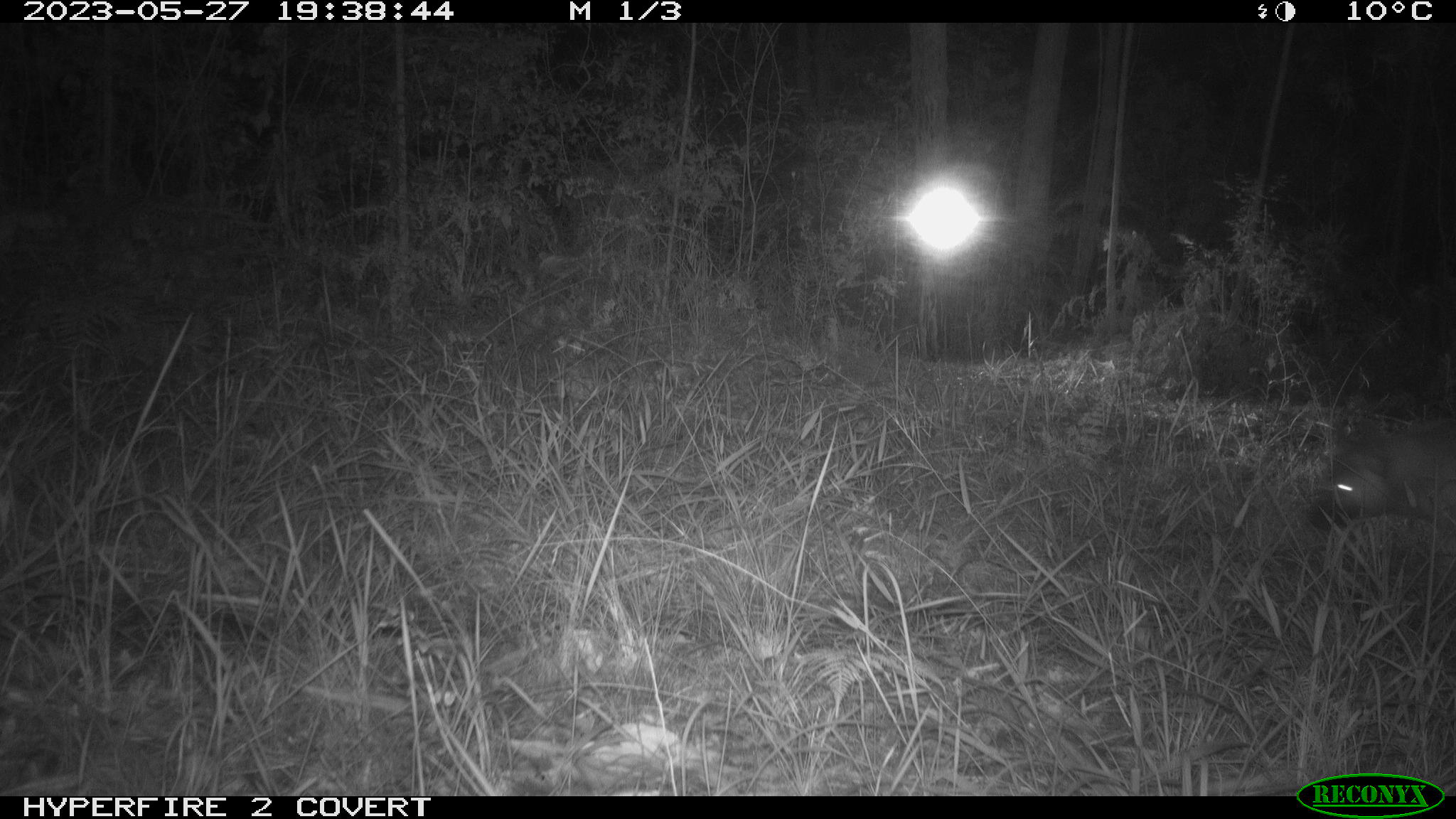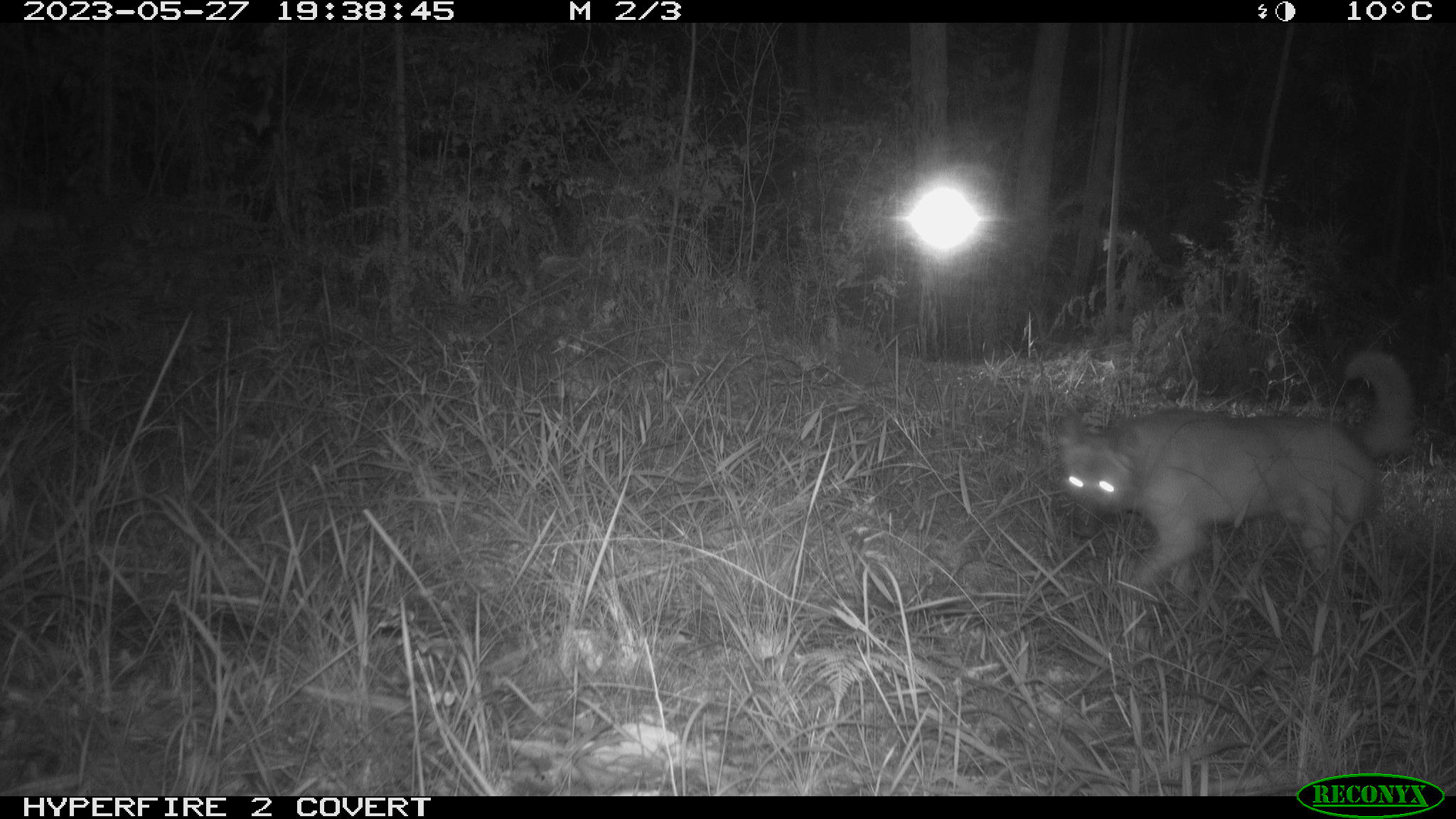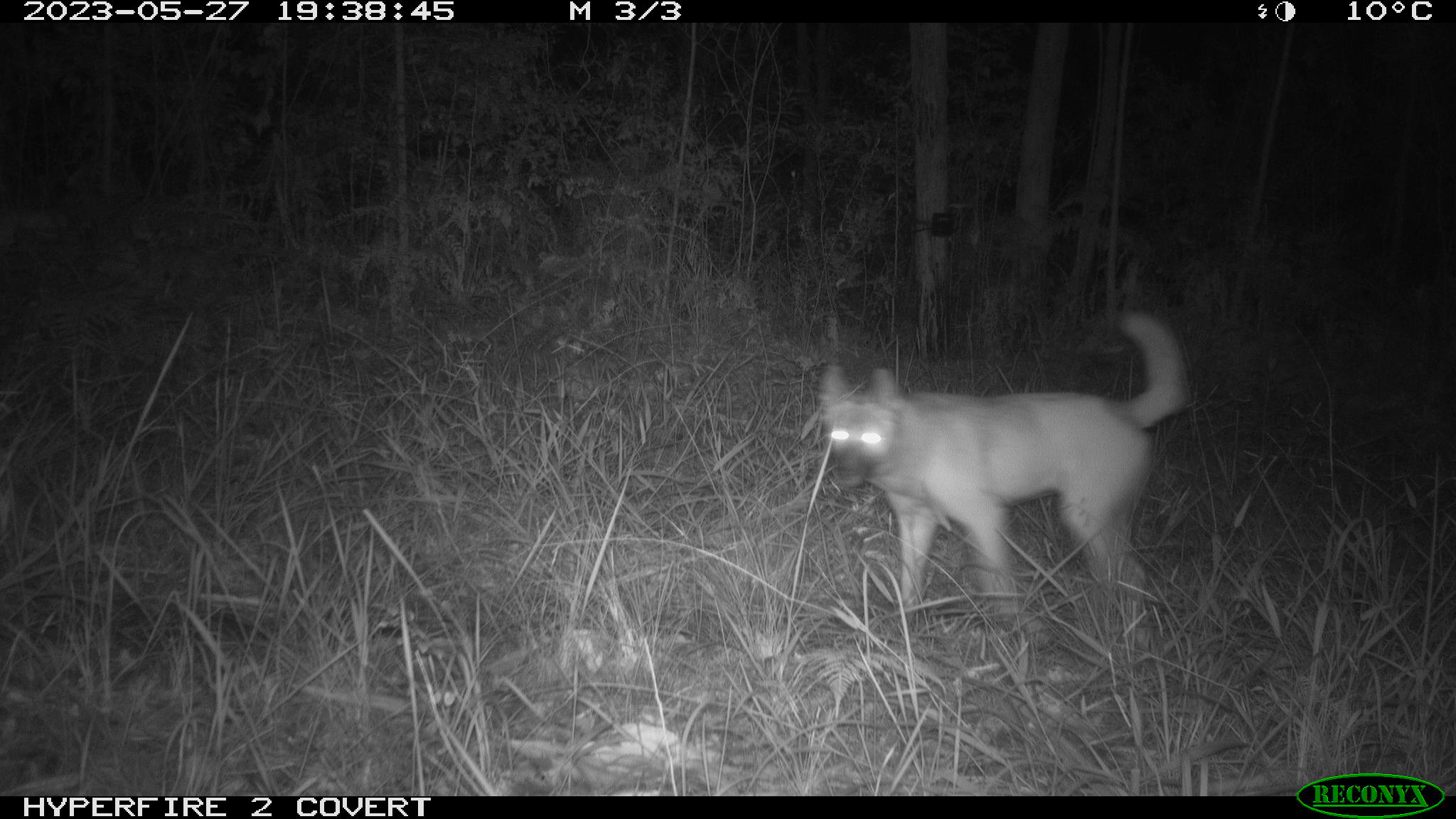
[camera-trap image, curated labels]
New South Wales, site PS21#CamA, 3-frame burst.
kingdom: Animalia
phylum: Chordata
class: Mammalia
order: Carnivora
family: Canidae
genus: Canis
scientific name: Canis familiaris dingo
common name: dingo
Dingo (Canis familiaris dingo).